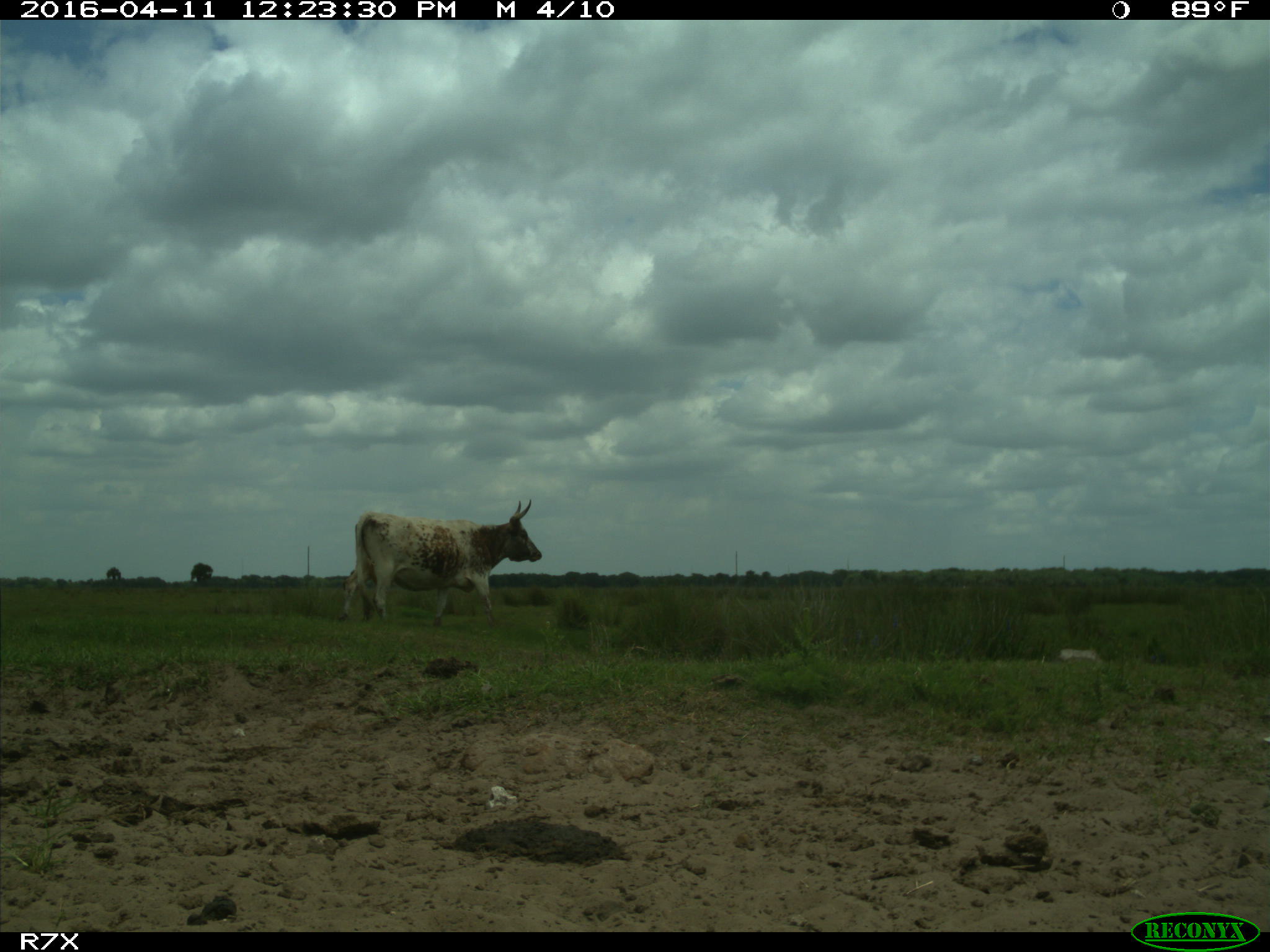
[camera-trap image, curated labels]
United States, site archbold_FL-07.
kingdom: Animalia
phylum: Chordata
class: Mammalia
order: Artiodactyla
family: Bovidae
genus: Bos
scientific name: Bos taurus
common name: domestic cow